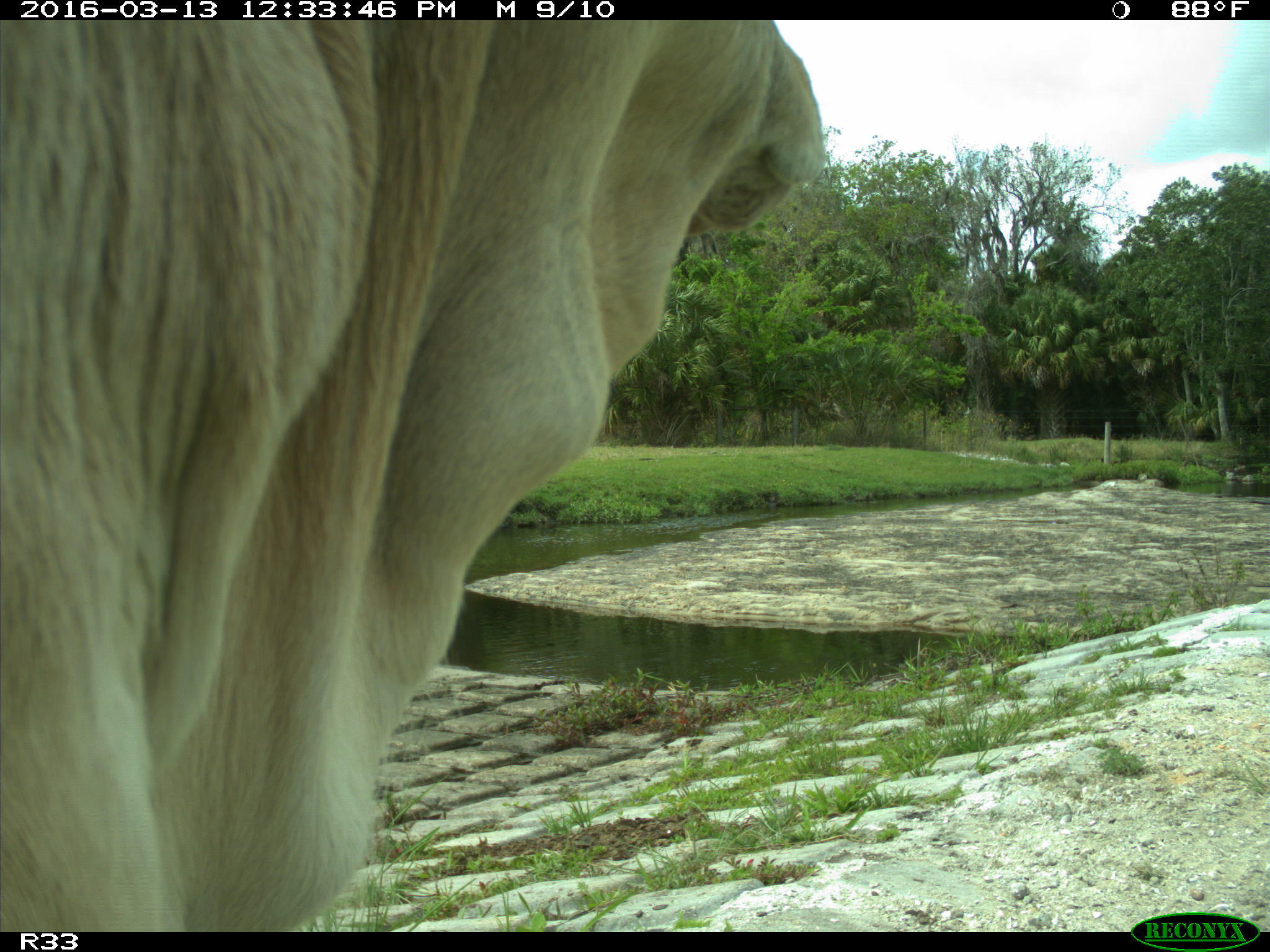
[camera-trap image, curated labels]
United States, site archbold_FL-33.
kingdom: Animalia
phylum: Chordata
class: Mammalia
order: Artiodactyla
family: Bovidae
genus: Bos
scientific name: Bos taurus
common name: domestic cow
Bos taurus (domestic cow).